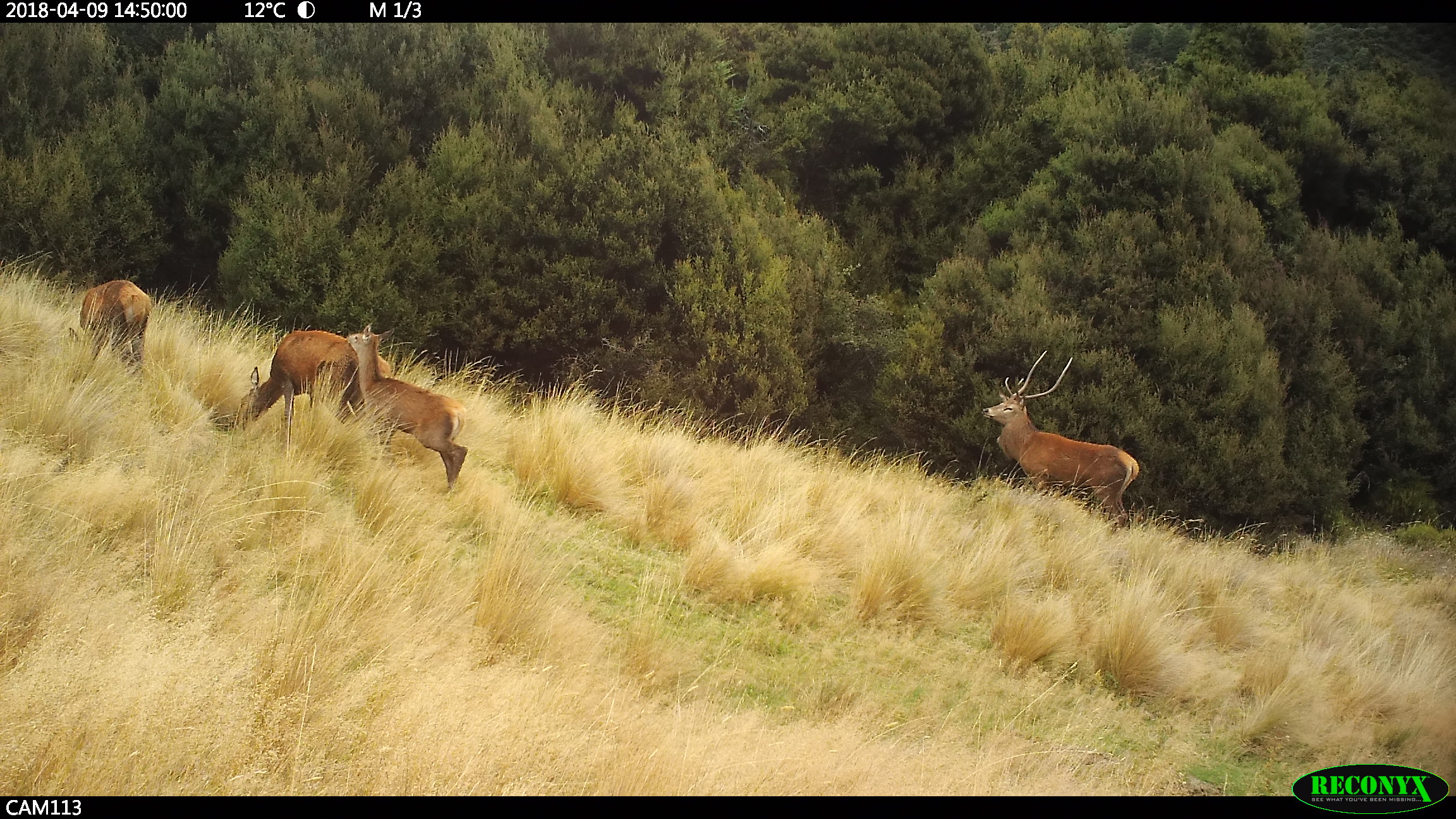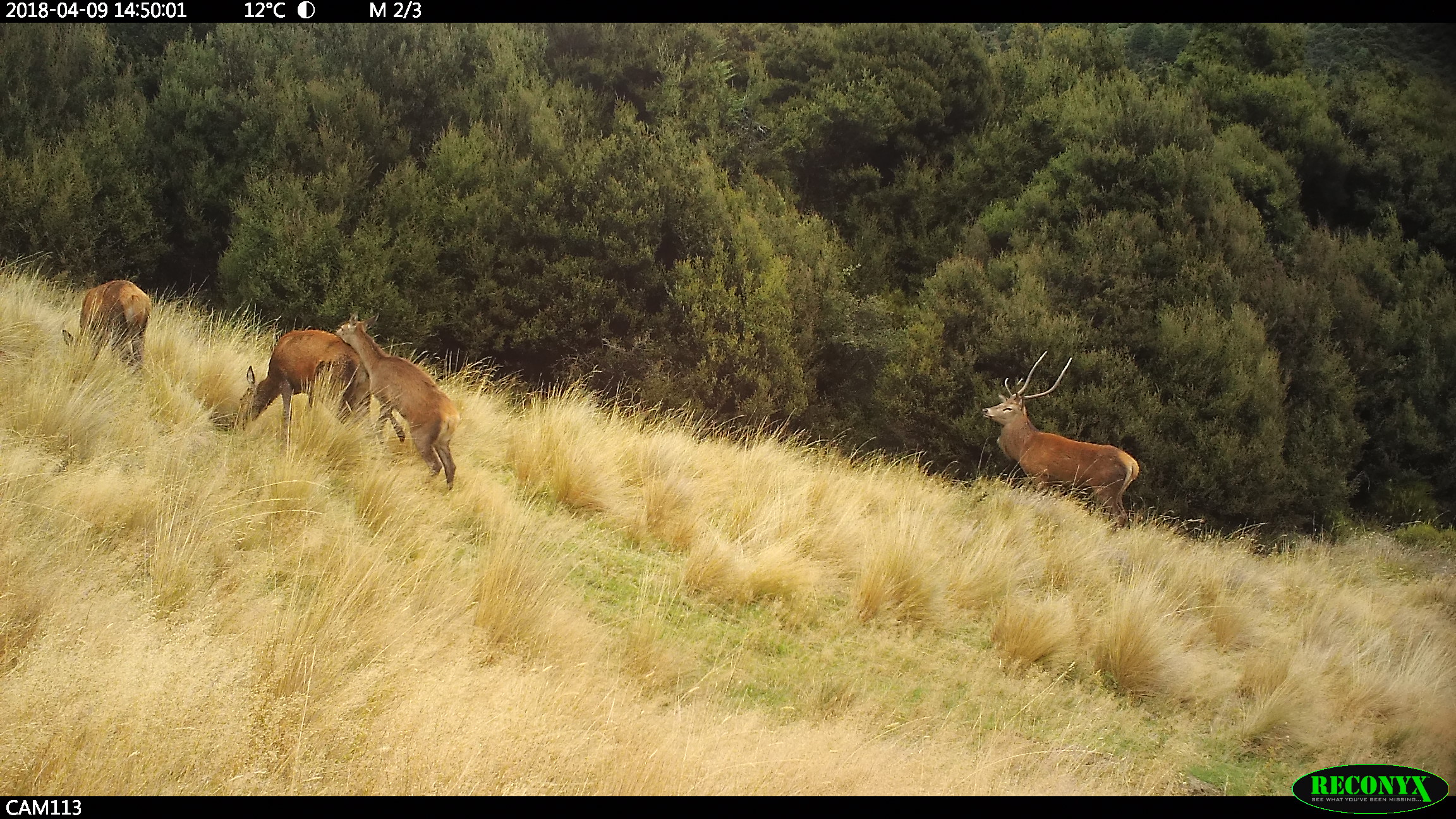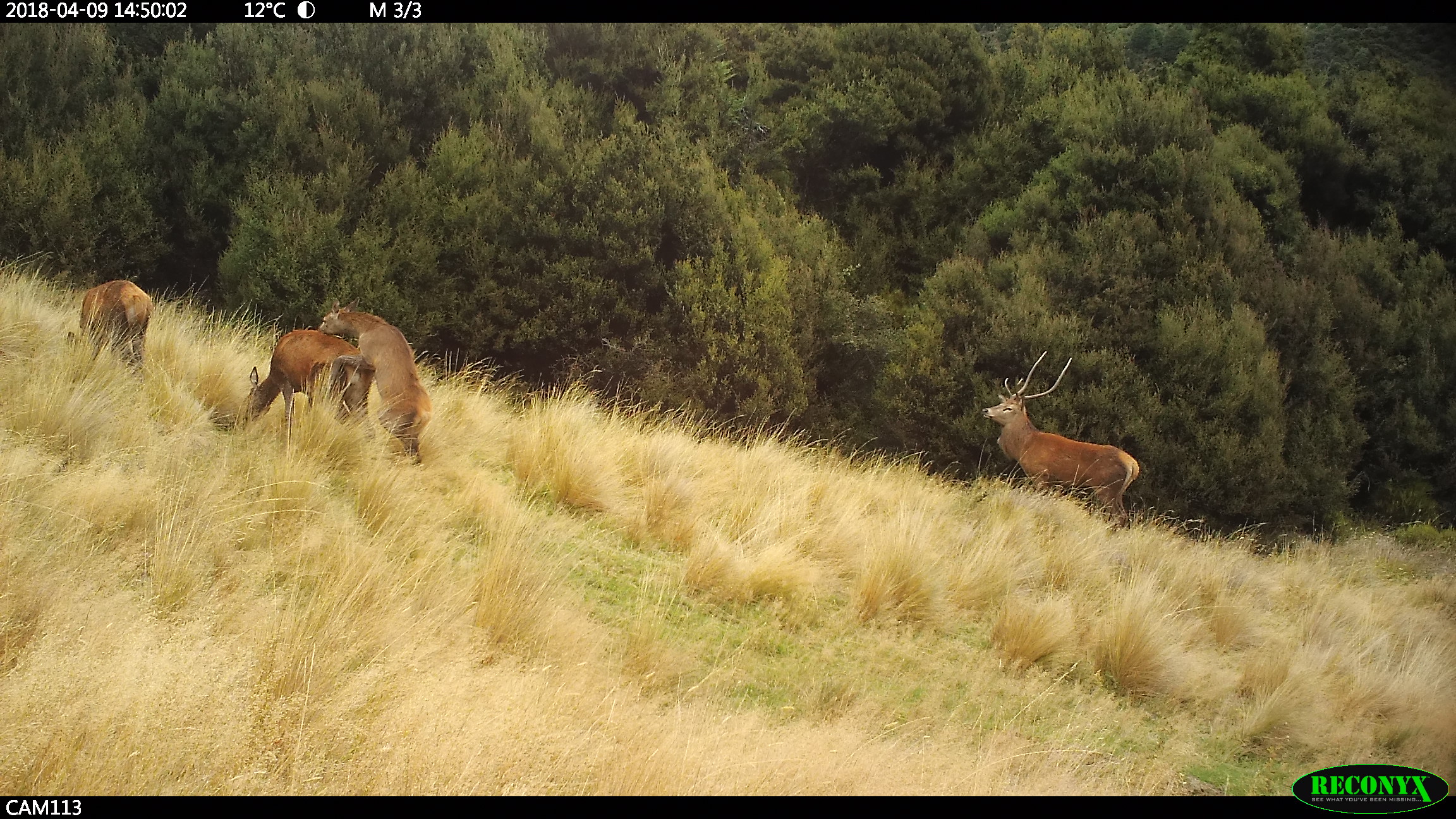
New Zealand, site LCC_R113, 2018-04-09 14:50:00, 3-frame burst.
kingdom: Animalia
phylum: Chordata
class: Mammalia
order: Artiodactyla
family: Cervidae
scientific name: Cervidae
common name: deer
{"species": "deer (Cervidae)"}